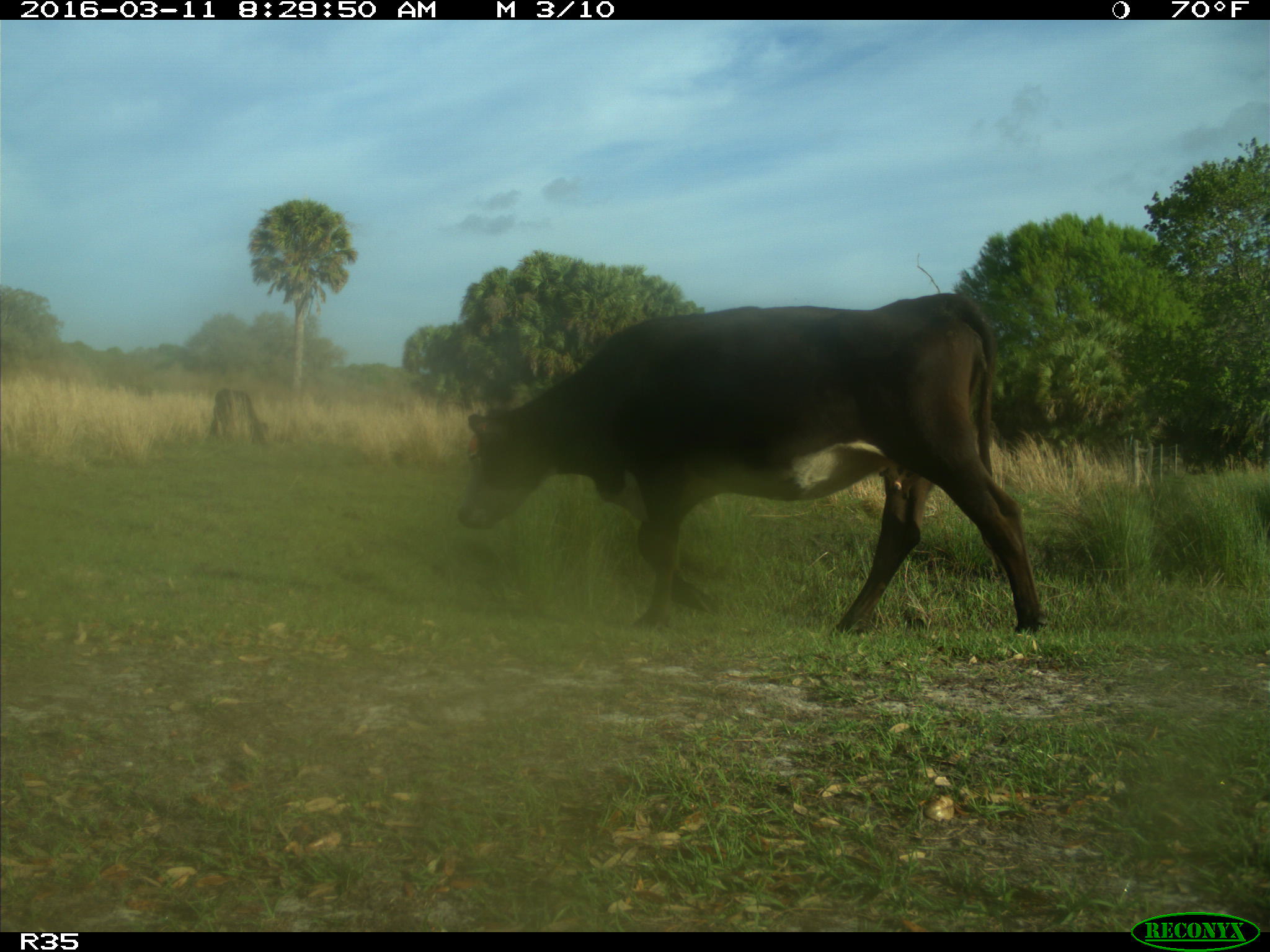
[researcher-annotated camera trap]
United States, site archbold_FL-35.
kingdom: Animalia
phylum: Chordata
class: Mammalia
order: Artiodactyla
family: Bovidae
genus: Bos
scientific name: Bos taurus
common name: domestic cow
Bos taurus (domestic cow).